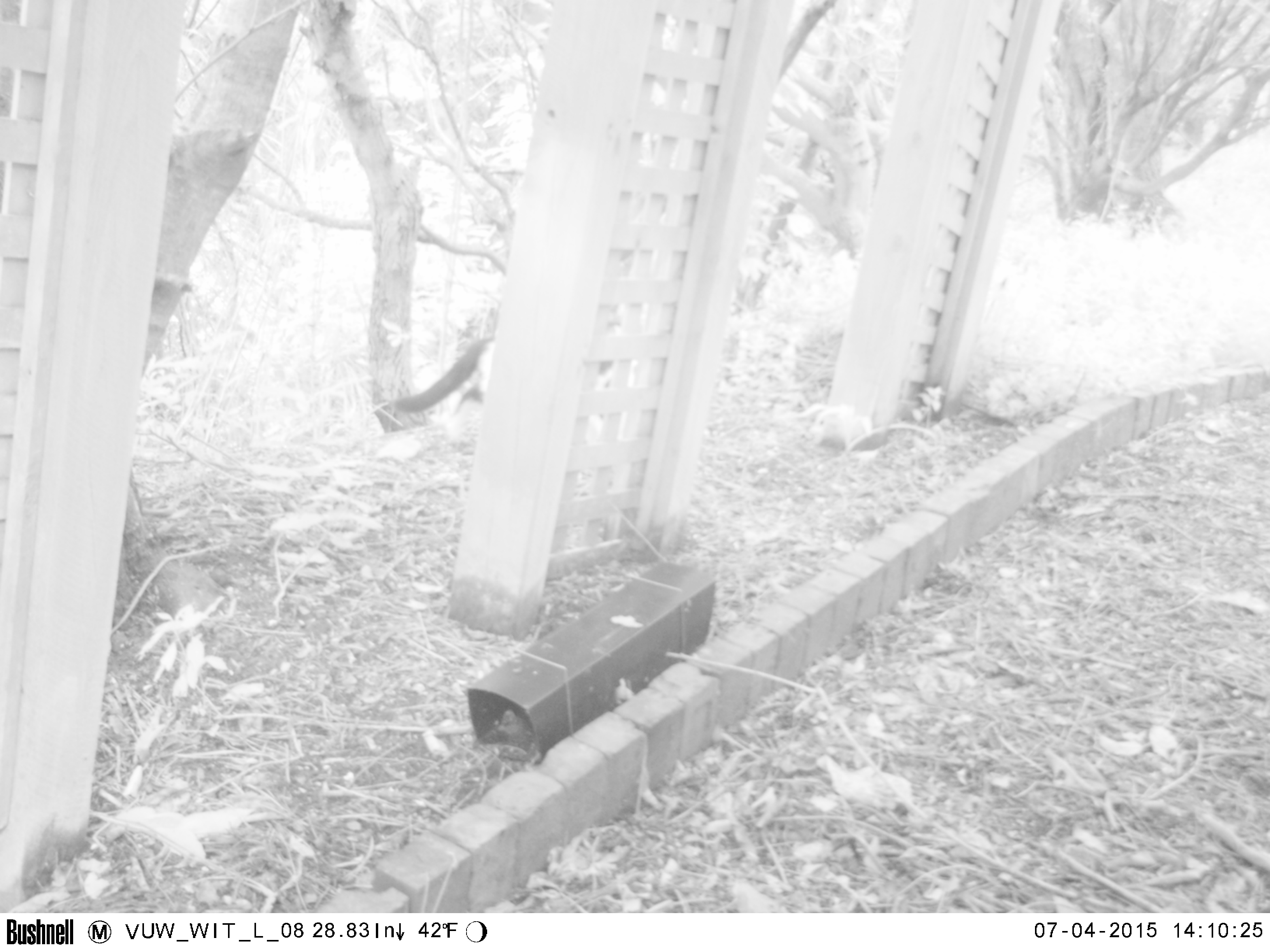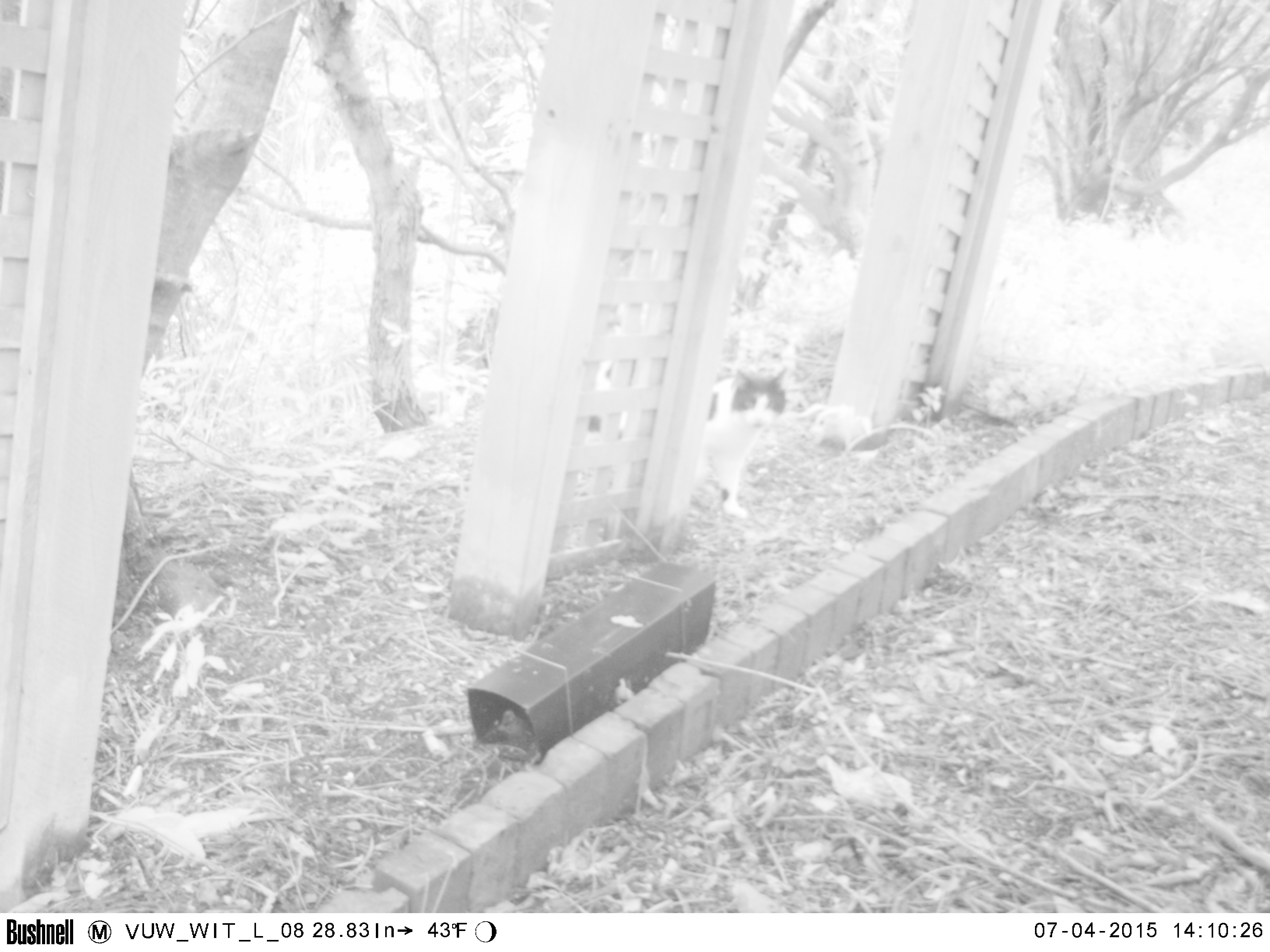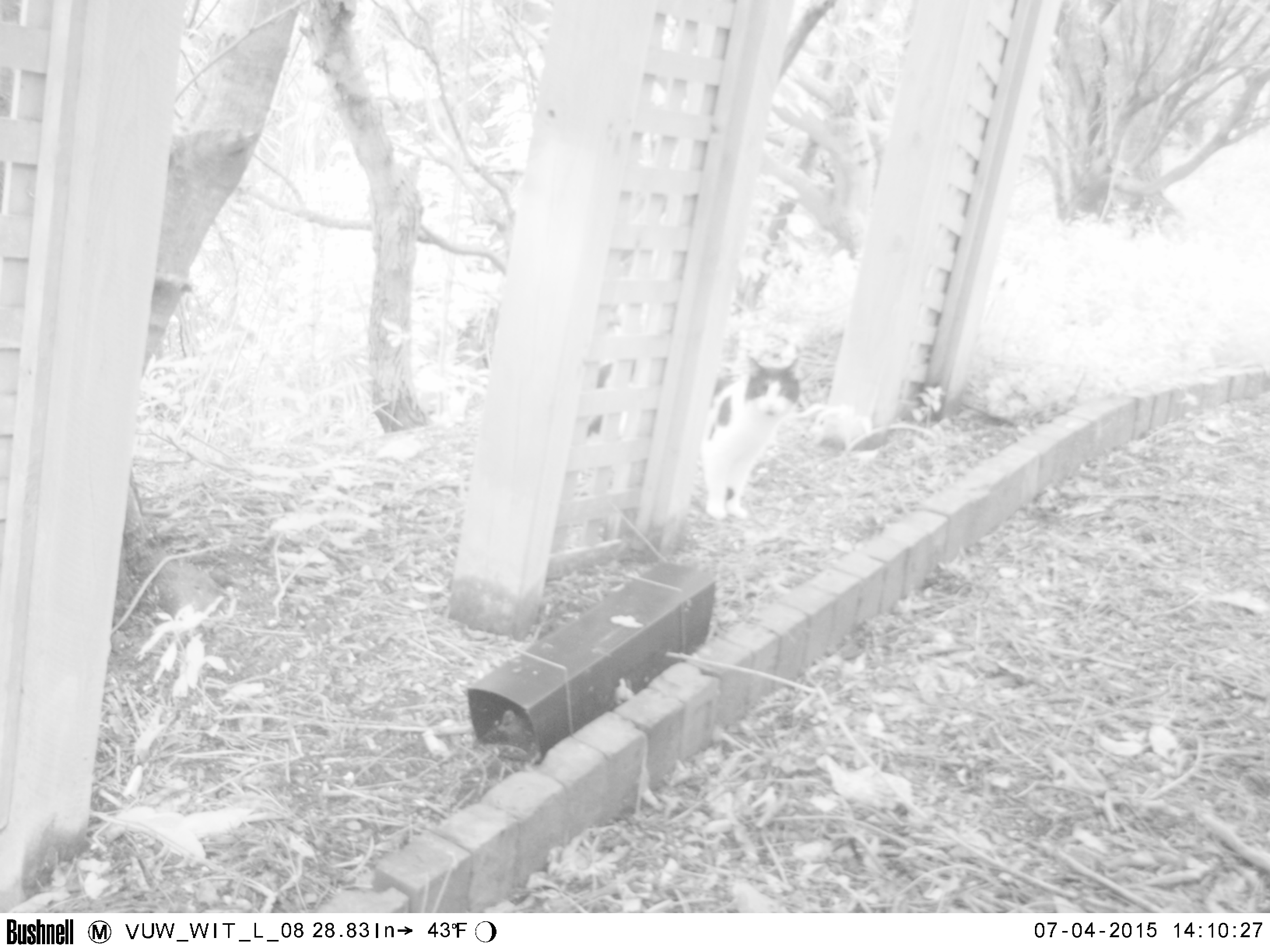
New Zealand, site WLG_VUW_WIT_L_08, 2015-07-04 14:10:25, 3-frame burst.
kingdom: Animalia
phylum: Chordata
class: Mammalia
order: Carnivora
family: Felidae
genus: Felis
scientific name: Felis catus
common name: domestic cat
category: cat